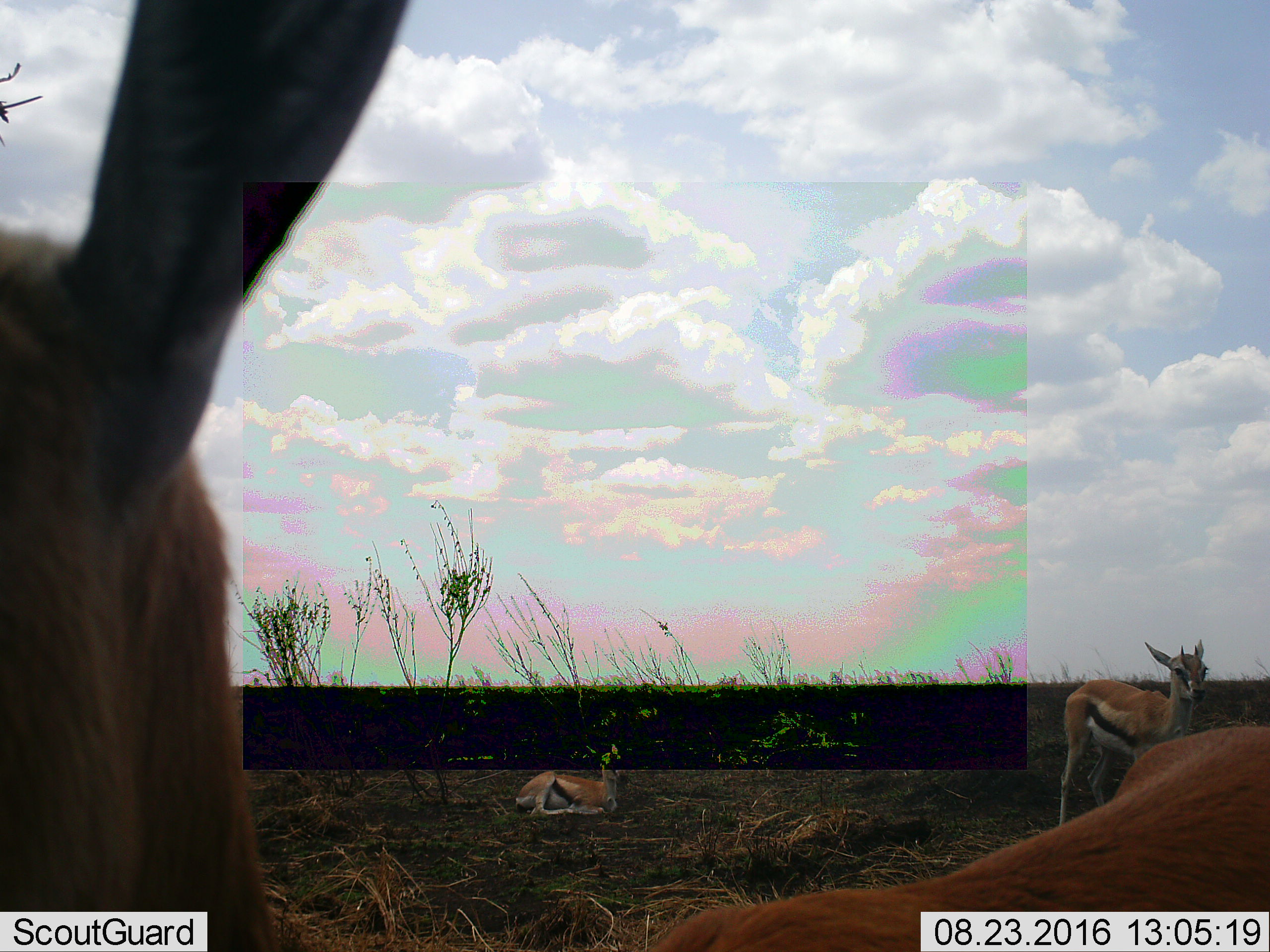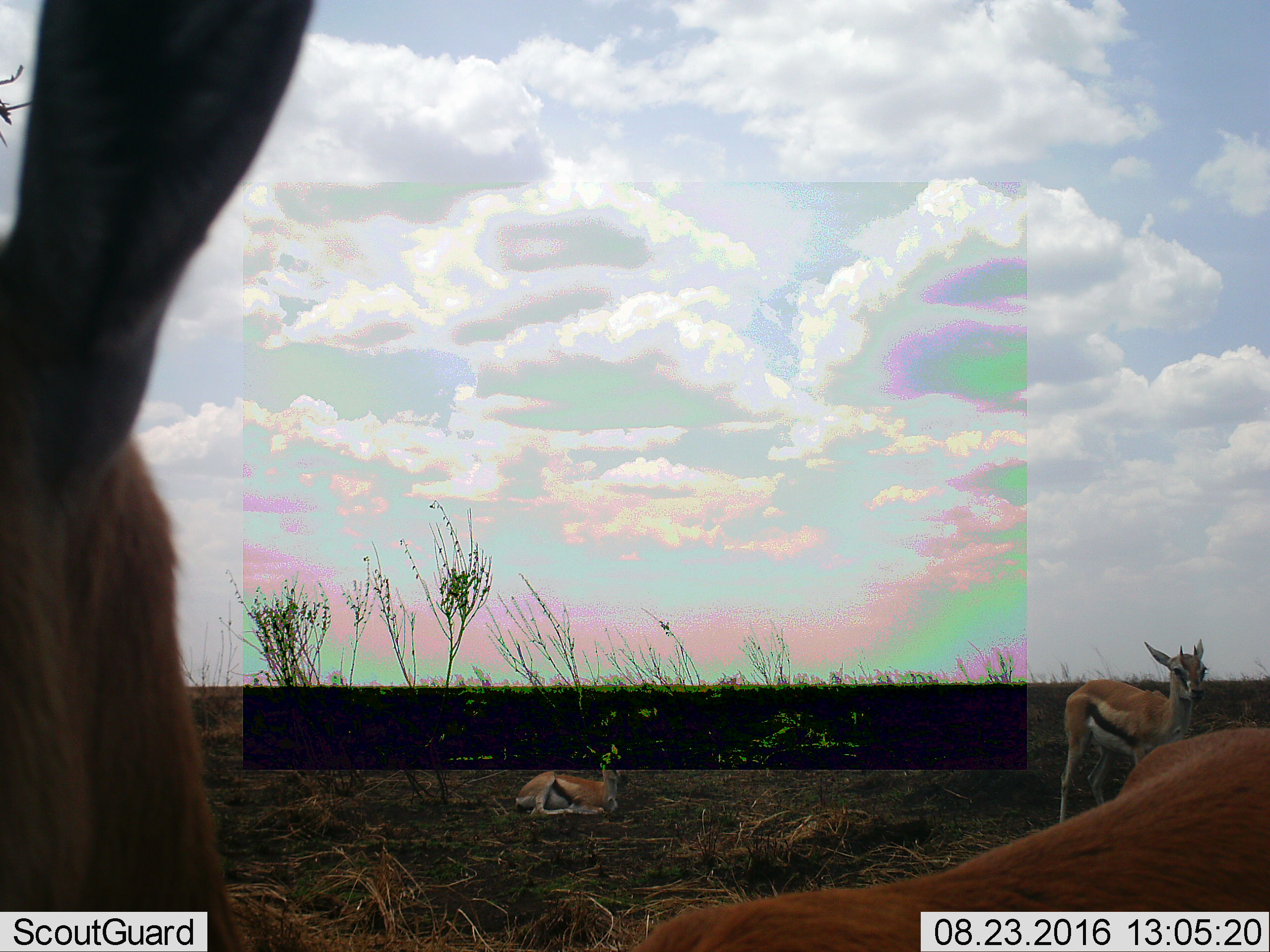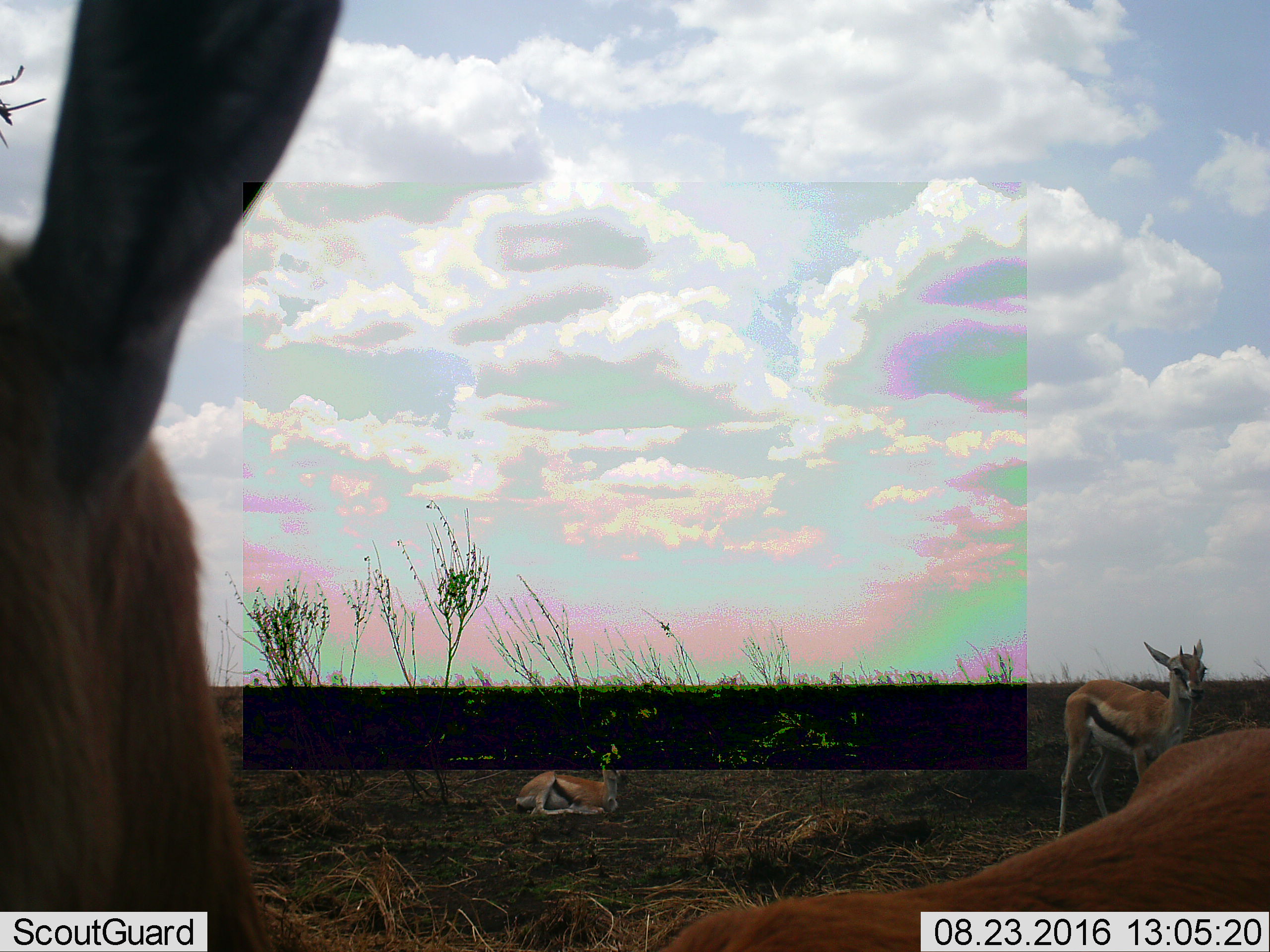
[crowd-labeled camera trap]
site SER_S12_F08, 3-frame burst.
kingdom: Animalia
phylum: Chordata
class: Mammalia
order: Artiodactyla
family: Bovidae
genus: Eudorcas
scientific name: Eudorcas thomsonii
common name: thomson's gazelle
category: gazellethomsons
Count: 3.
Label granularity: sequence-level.